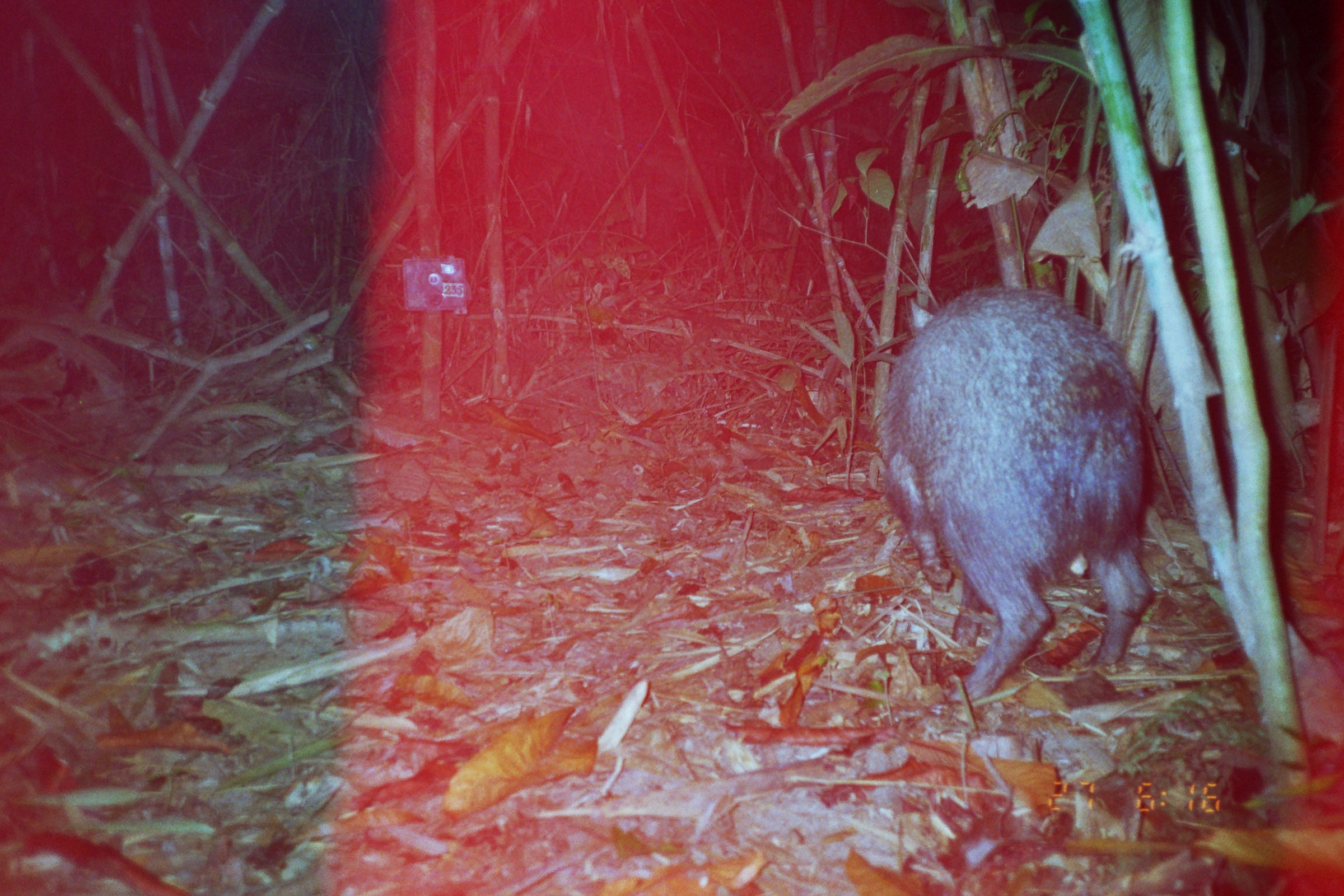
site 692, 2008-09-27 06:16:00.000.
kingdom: Animalia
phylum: Chordata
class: Mammalia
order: Artiodactyla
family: Tayassuidae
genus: Tayassu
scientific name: Tayassu pecari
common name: white-lipped peccary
Tayassu pecari (white-lipped peccary).